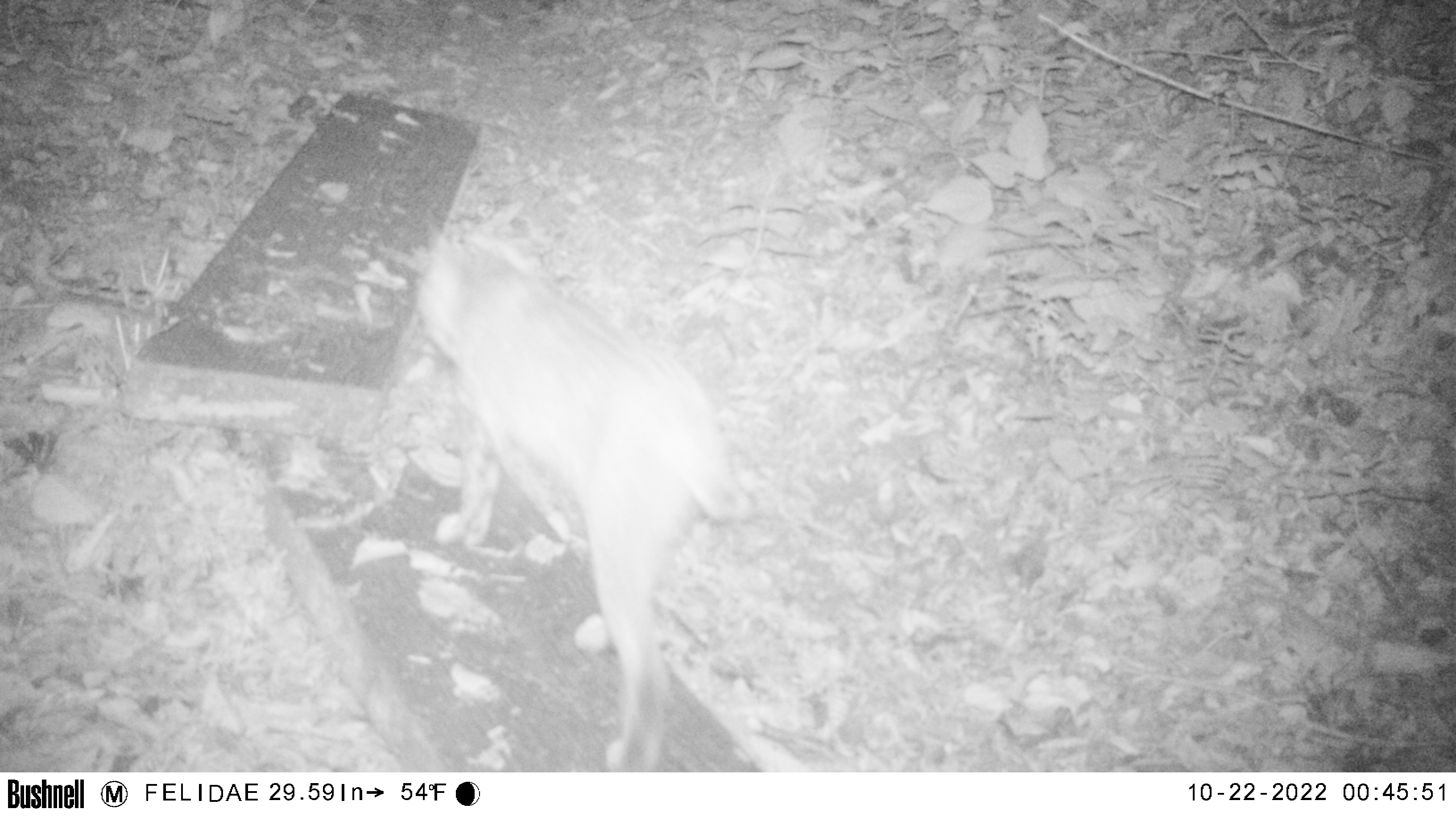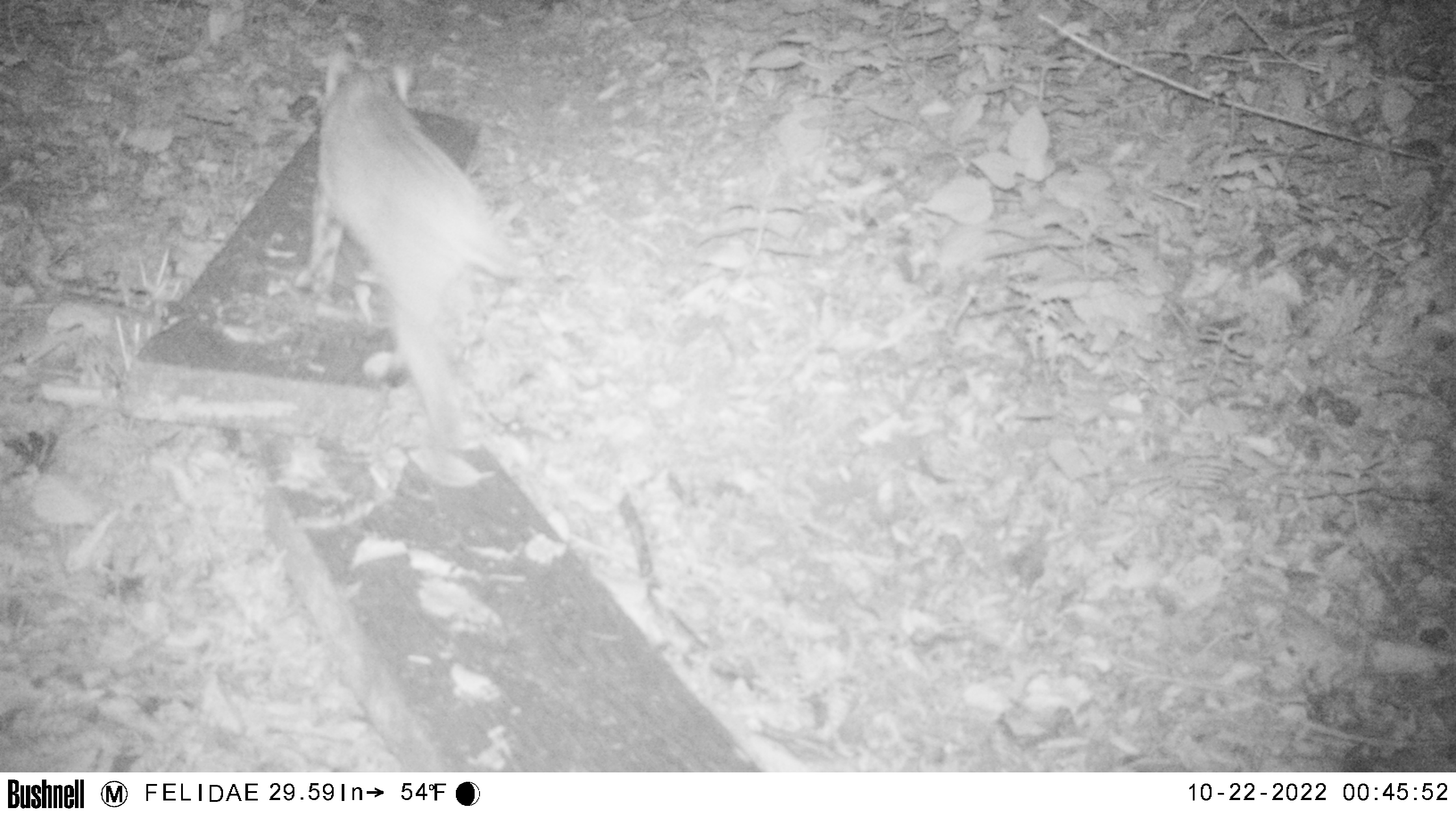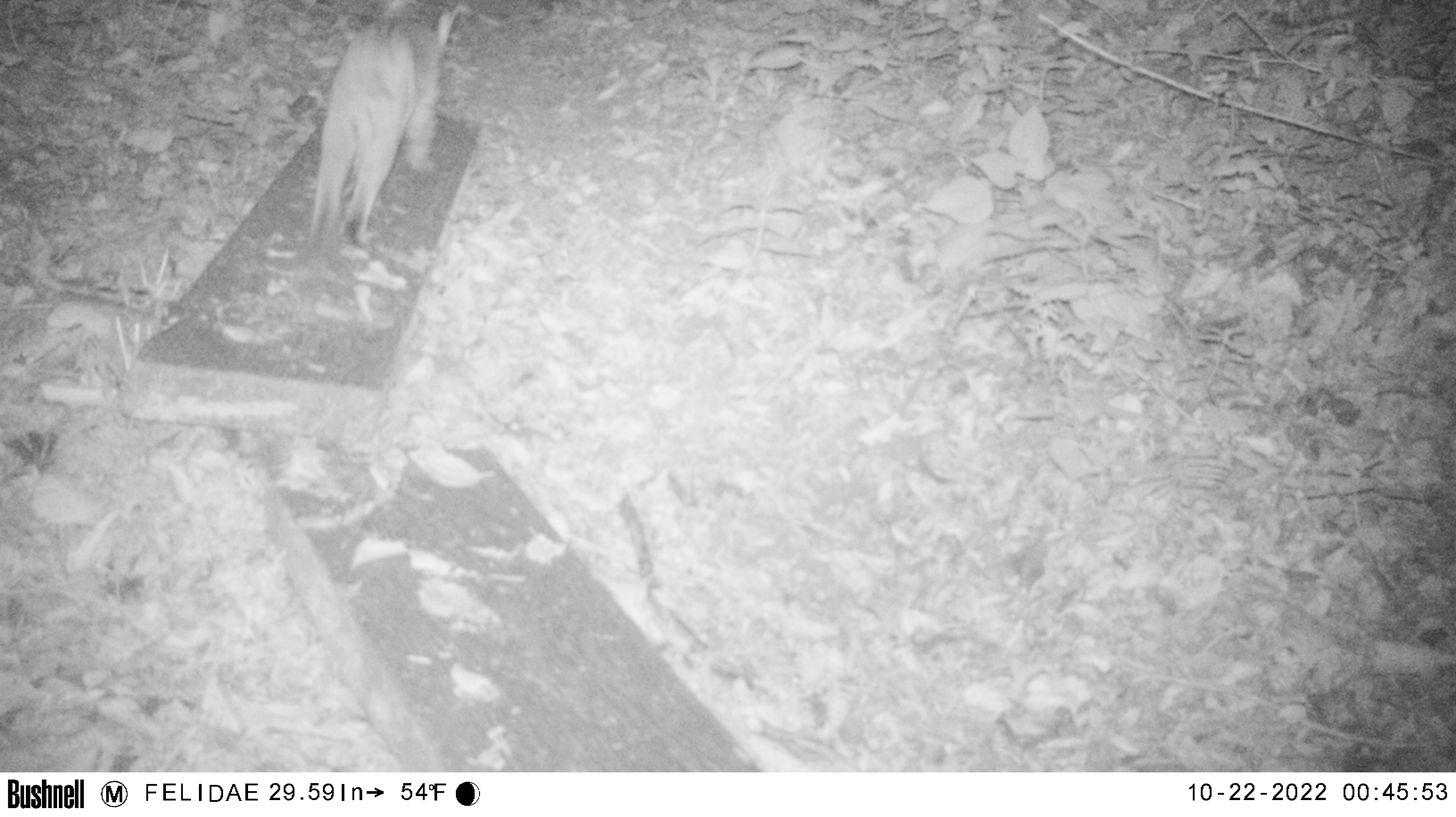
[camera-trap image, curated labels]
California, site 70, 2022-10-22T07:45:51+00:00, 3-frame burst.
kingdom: Animalia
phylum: Chordata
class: Mammalia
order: Carnivora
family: Felidae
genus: Lynx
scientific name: Lynx rufus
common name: bobcat